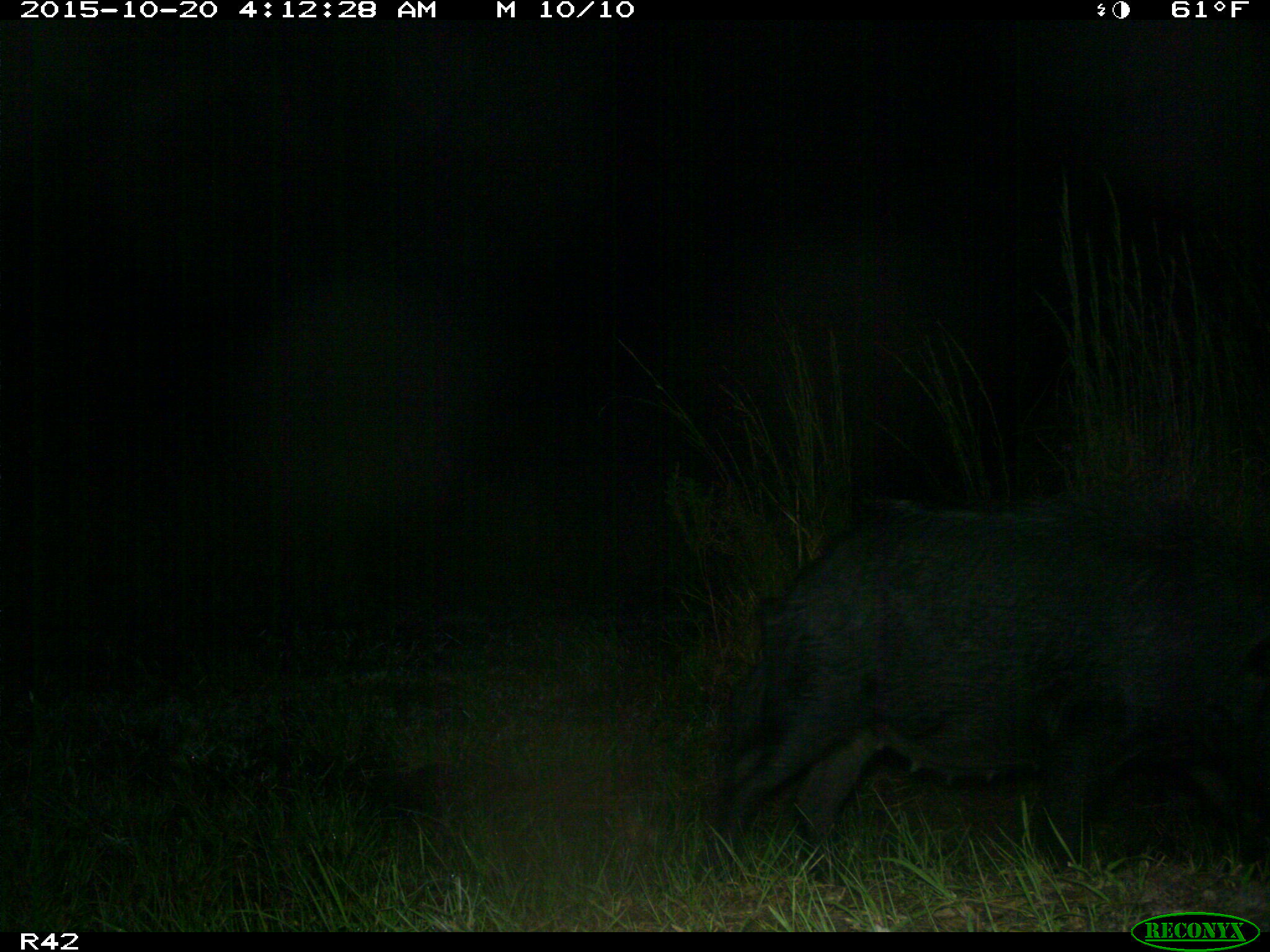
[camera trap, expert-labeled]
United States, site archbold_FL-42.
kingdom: Animalia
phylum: Chordata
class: Mammalia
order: Artiodactyla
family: Suidae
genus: Sus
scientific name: Sus scrofa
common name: wild boar